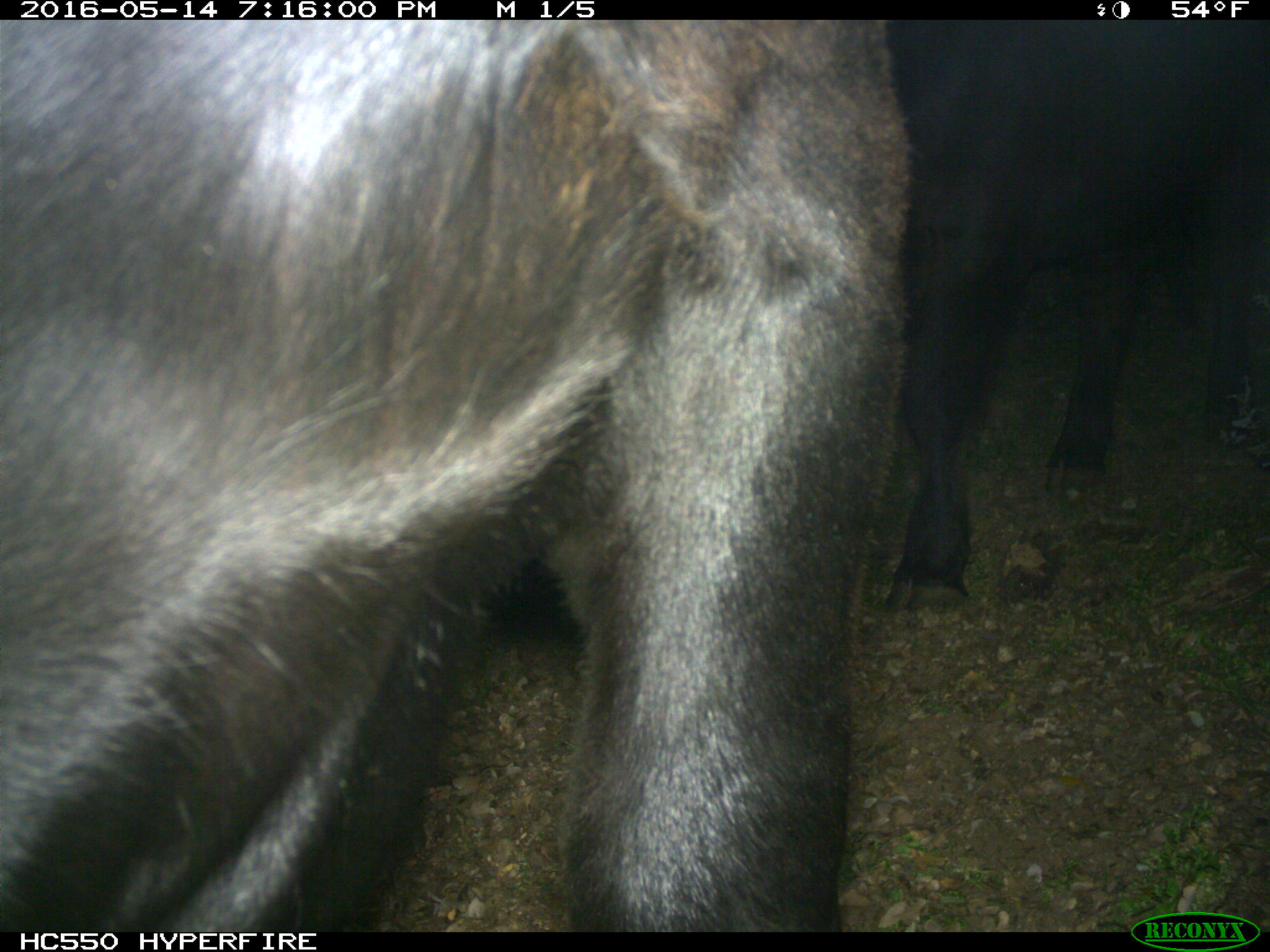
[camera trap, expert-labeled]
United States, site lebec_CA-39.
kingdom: Animalia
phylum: Chordata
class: Mammalia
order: Artiodactyla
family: Bovidae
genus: Bos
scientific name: Bos taurus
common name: domestic cow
Bos taurus (domestic cow).